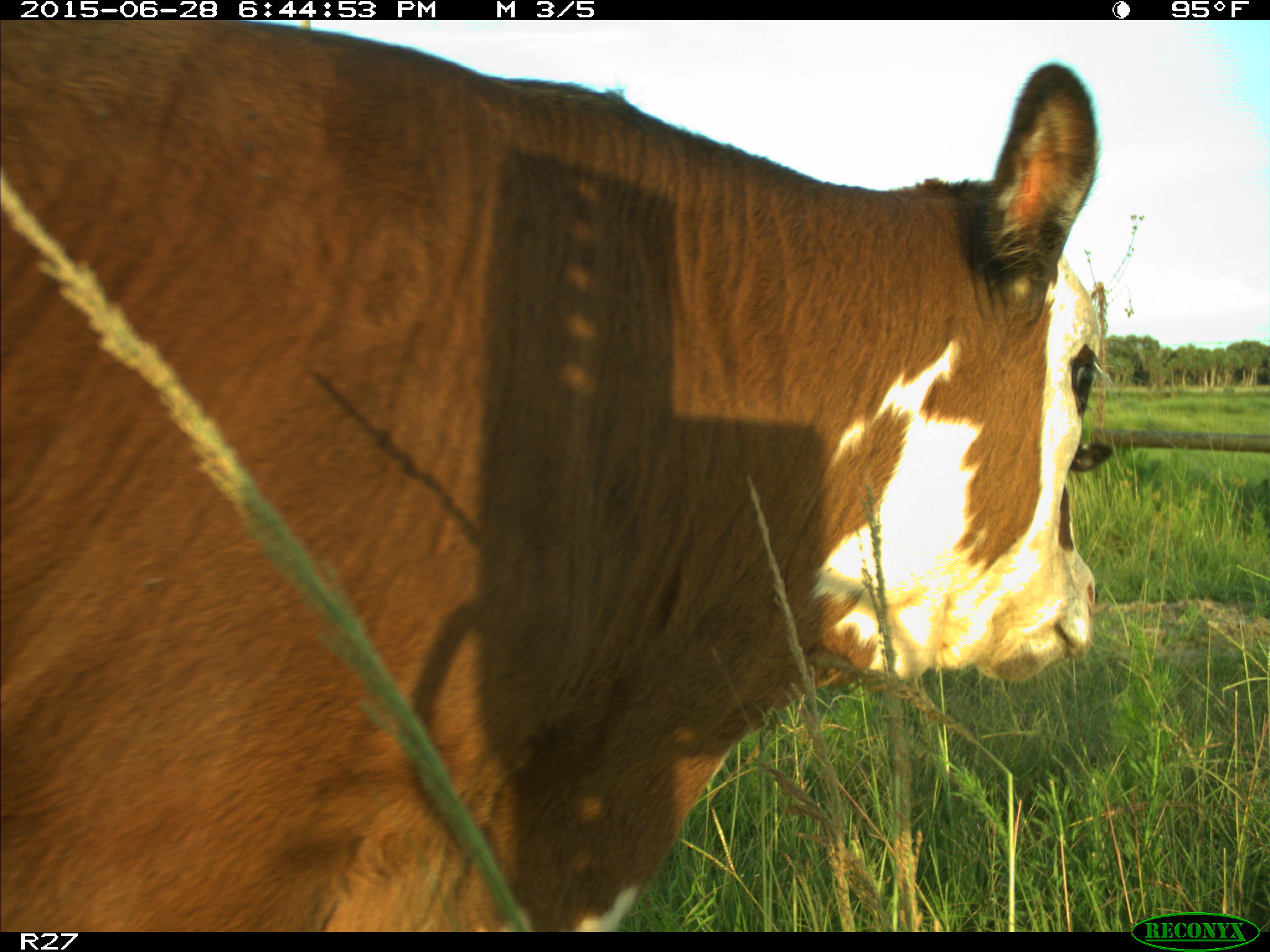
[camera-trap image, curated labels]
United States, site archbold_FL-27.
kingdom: Animalia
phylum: Chordata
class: Mammalia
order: Artiodactyla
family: Bovidae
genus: Bos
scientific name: Bos taurus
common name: domestic cow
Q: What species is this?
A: Bos taurus (domestic cow).